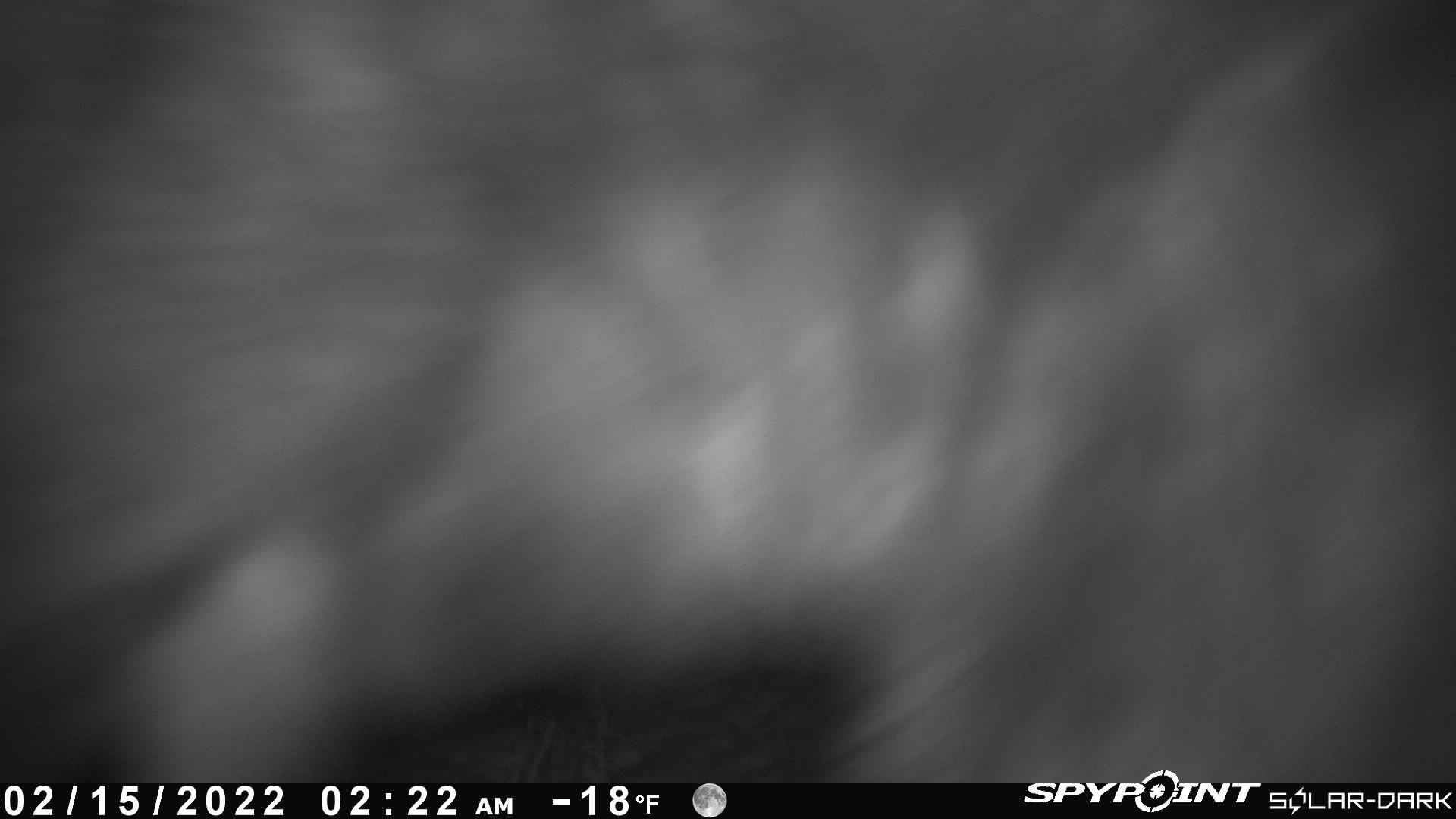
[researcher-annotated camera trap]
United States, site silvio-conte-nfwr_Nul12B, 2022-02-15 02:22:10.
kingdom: Animalia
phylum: Chordata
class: Mammalia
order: Artiodactyla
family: Cervidae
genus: Alces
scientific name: Alces alces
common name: moose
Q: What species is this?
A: Moose (Alces alces).